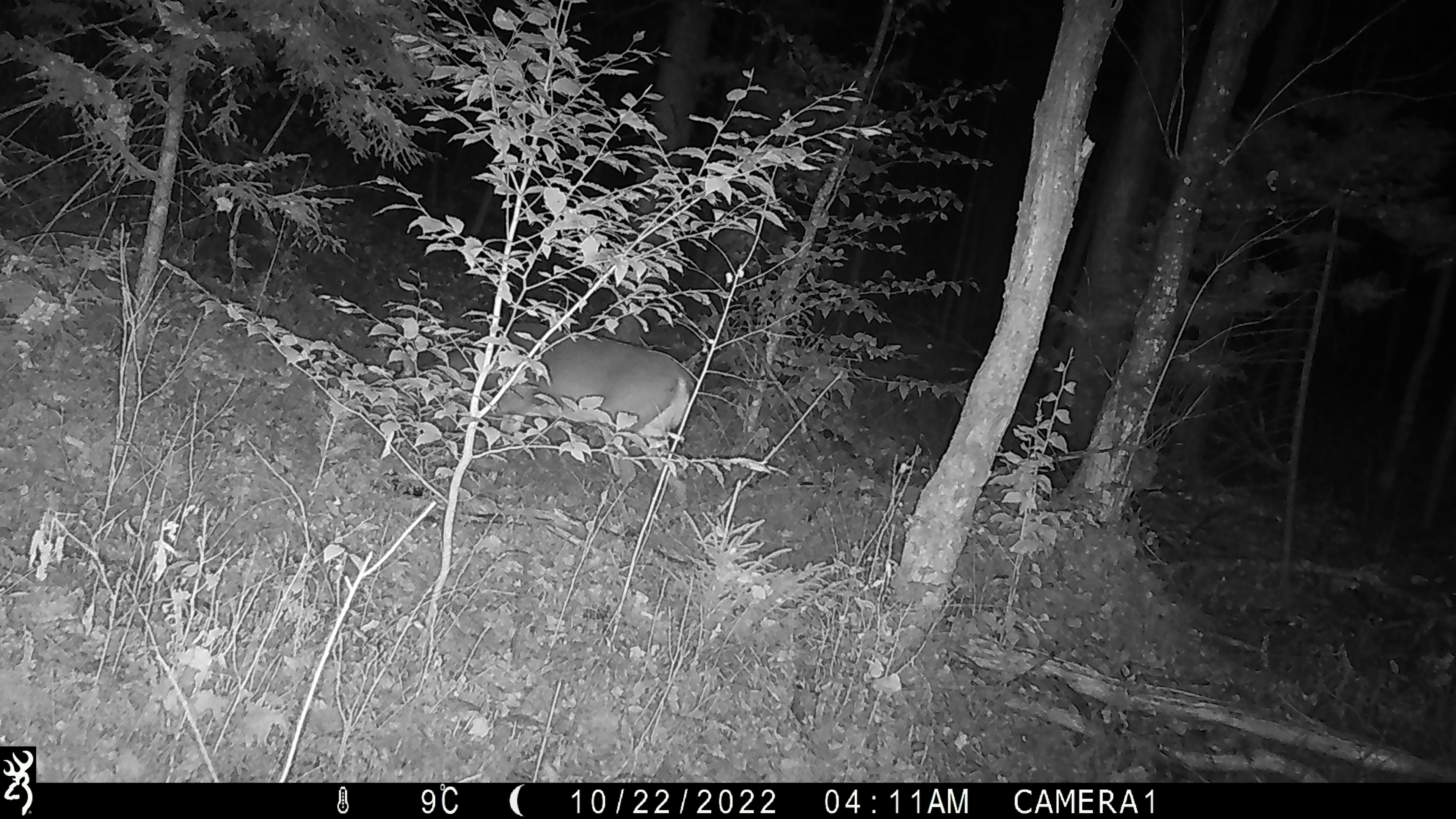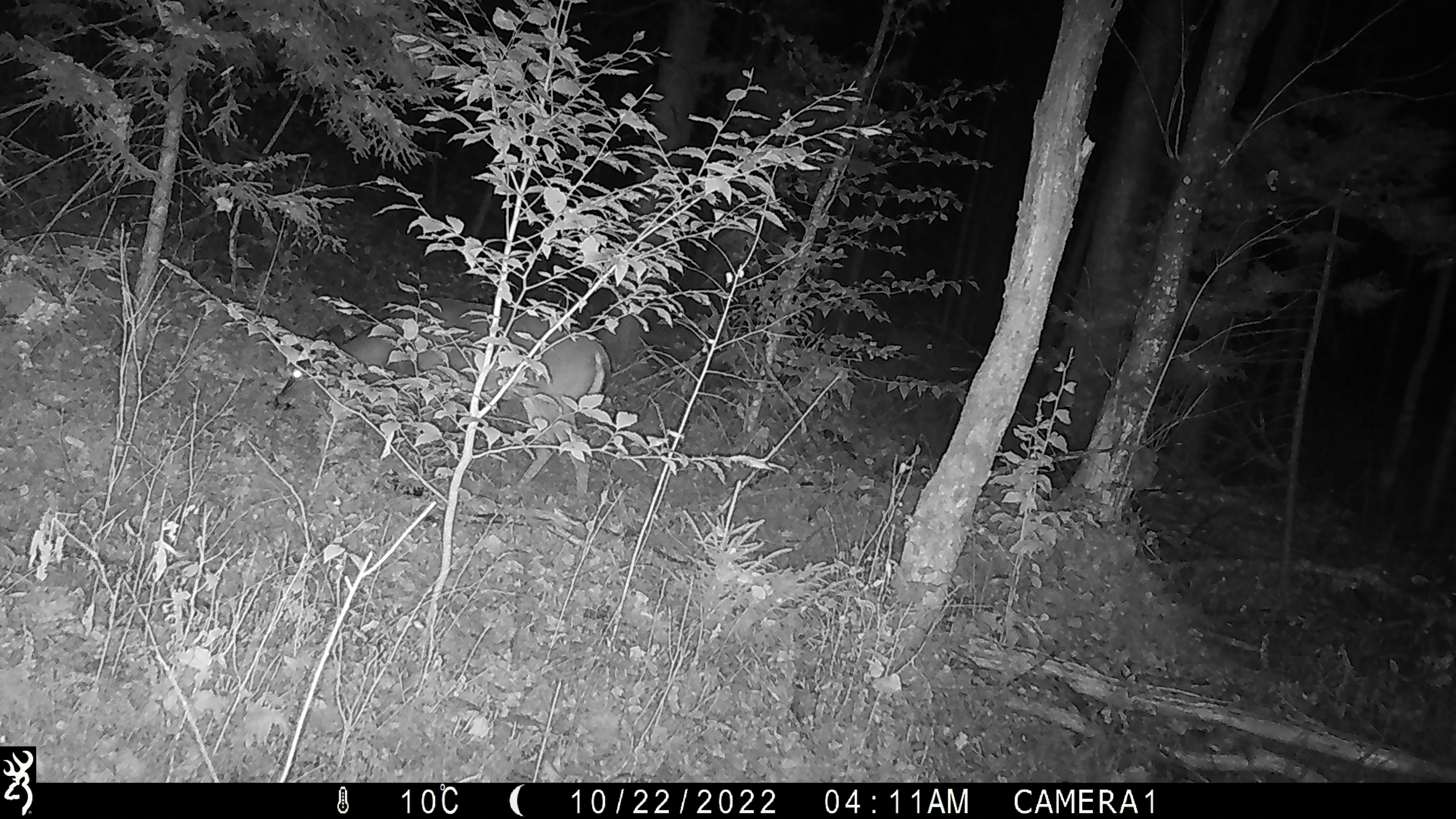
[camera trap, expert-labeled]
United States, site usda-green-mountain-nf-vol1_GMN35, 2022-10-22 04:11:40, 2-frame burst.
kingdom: Animalia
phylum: Chordata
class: Mammalia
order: Artiodactyla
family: Cervidae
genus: Odocoileus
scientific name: Odocoileus virginianus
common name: white-tailed deer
White-tailed deer (Odocoileus virginianus).